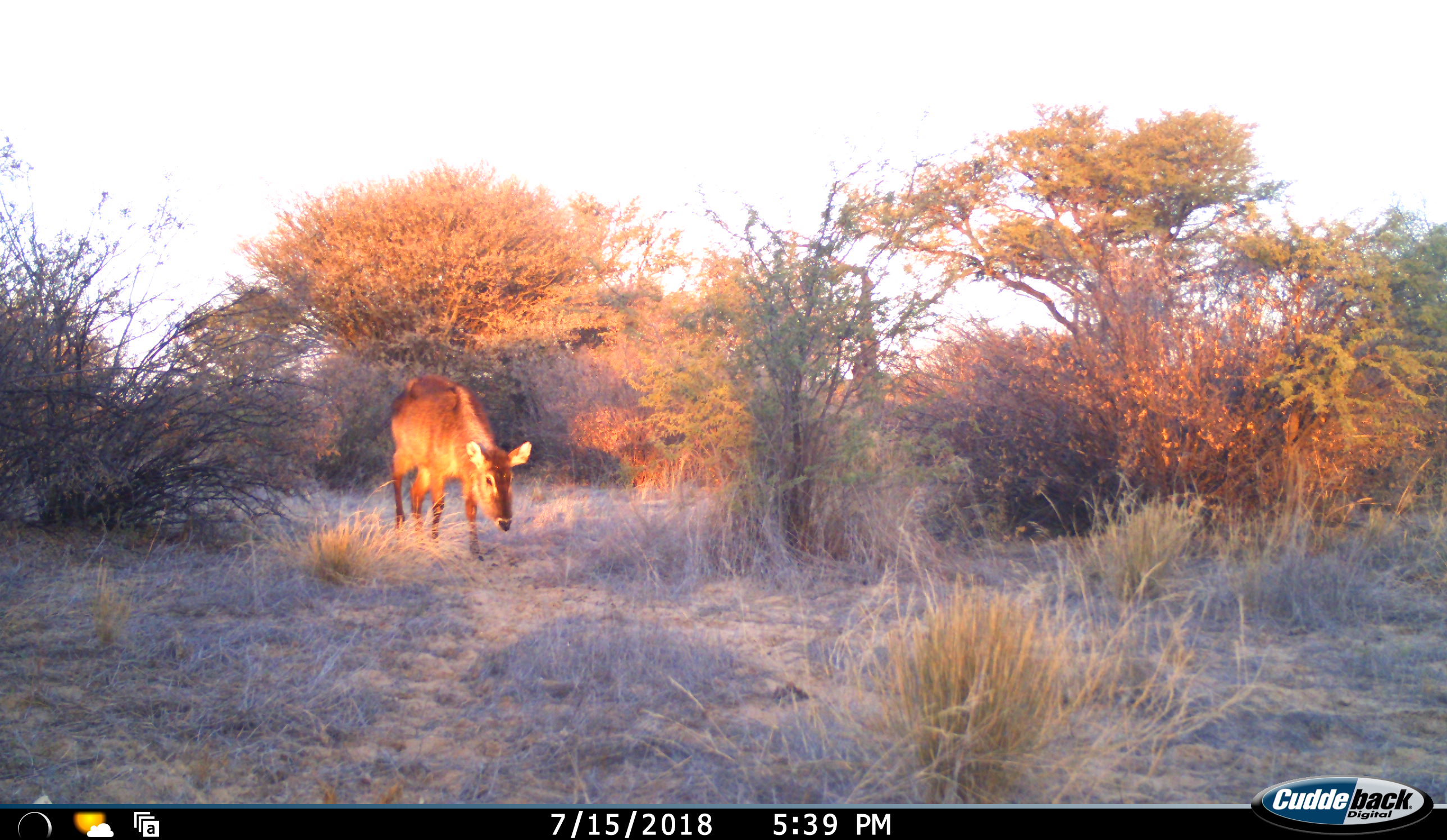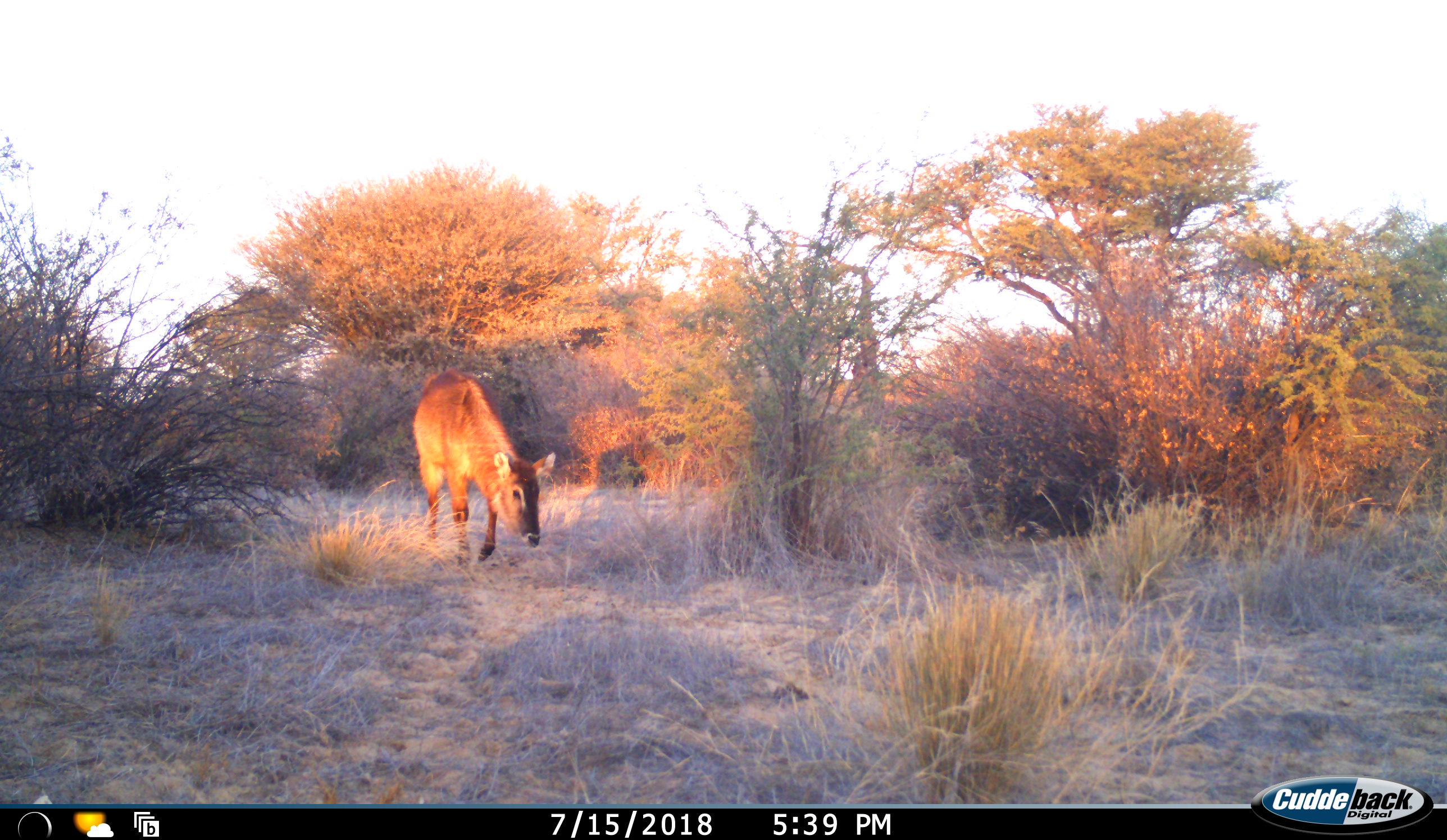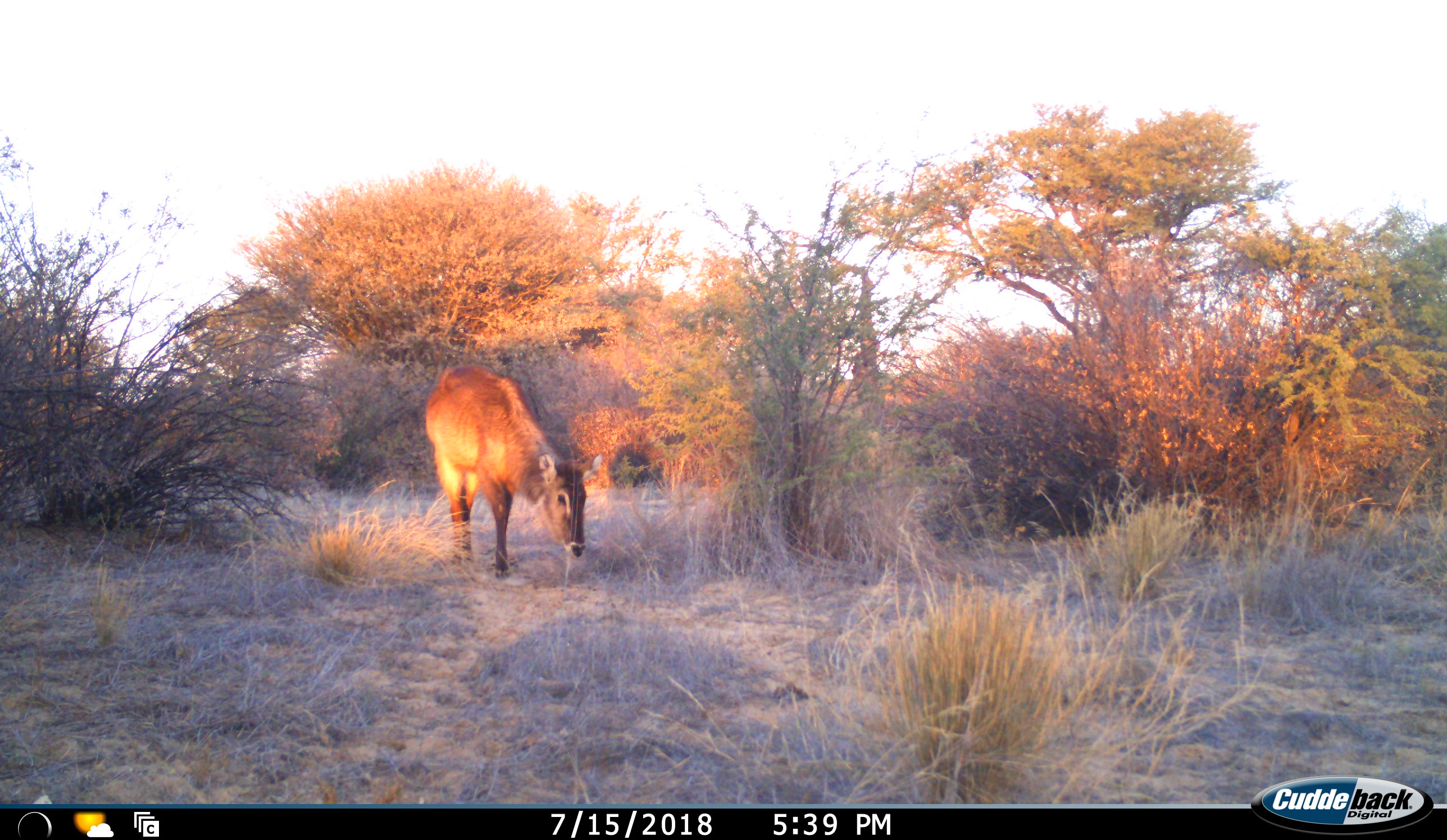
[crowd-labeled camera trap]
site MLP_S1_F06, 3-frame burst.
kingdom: Animalia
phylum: Chordata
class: Mammalia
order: Artiodactyla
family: Bovidae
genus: Kobus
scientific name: Kobus ellipsiprymnus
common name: waterbuck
Waterbuck (Kobus ellipsiprymnus), count 1. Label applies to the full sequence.